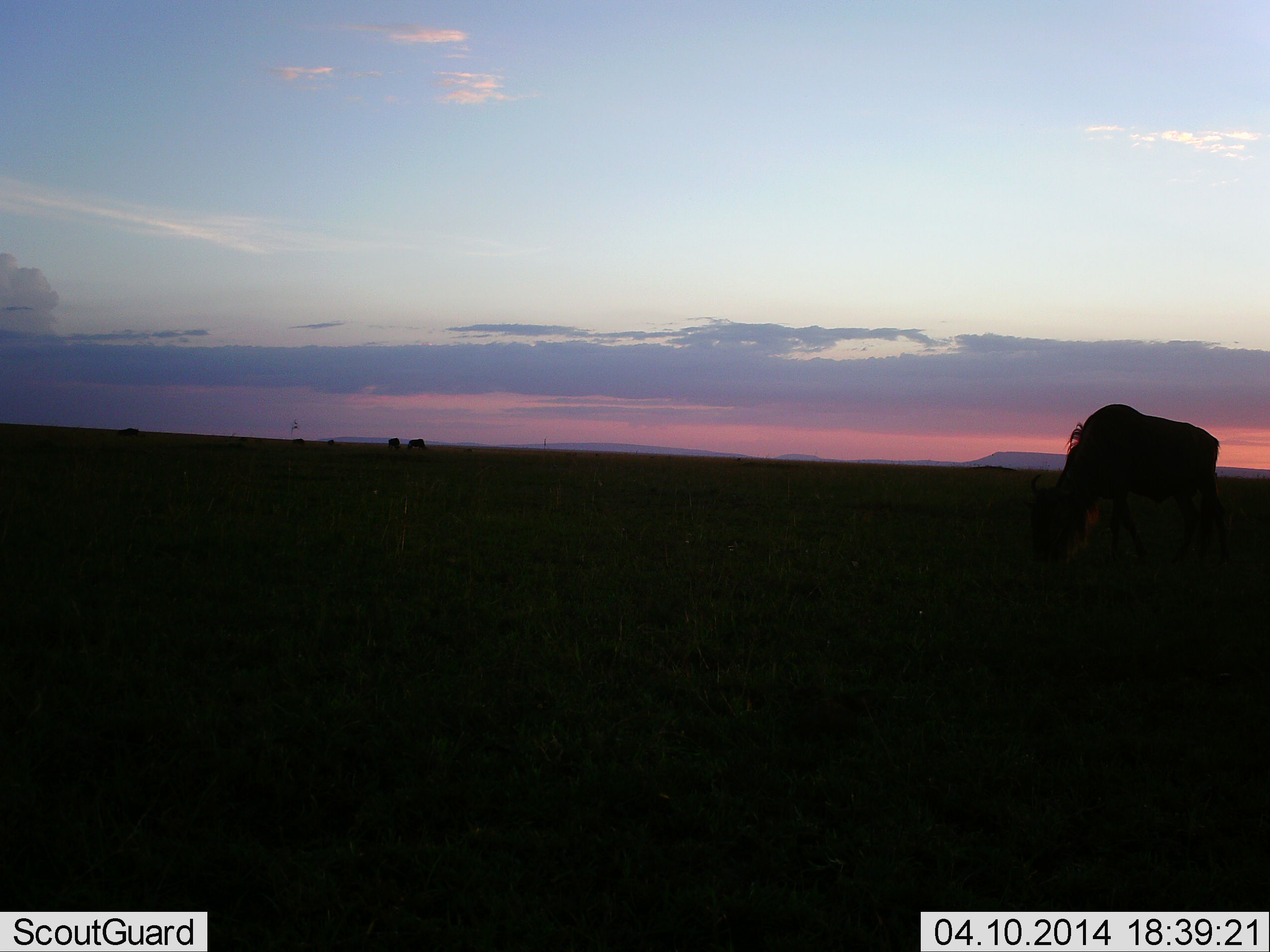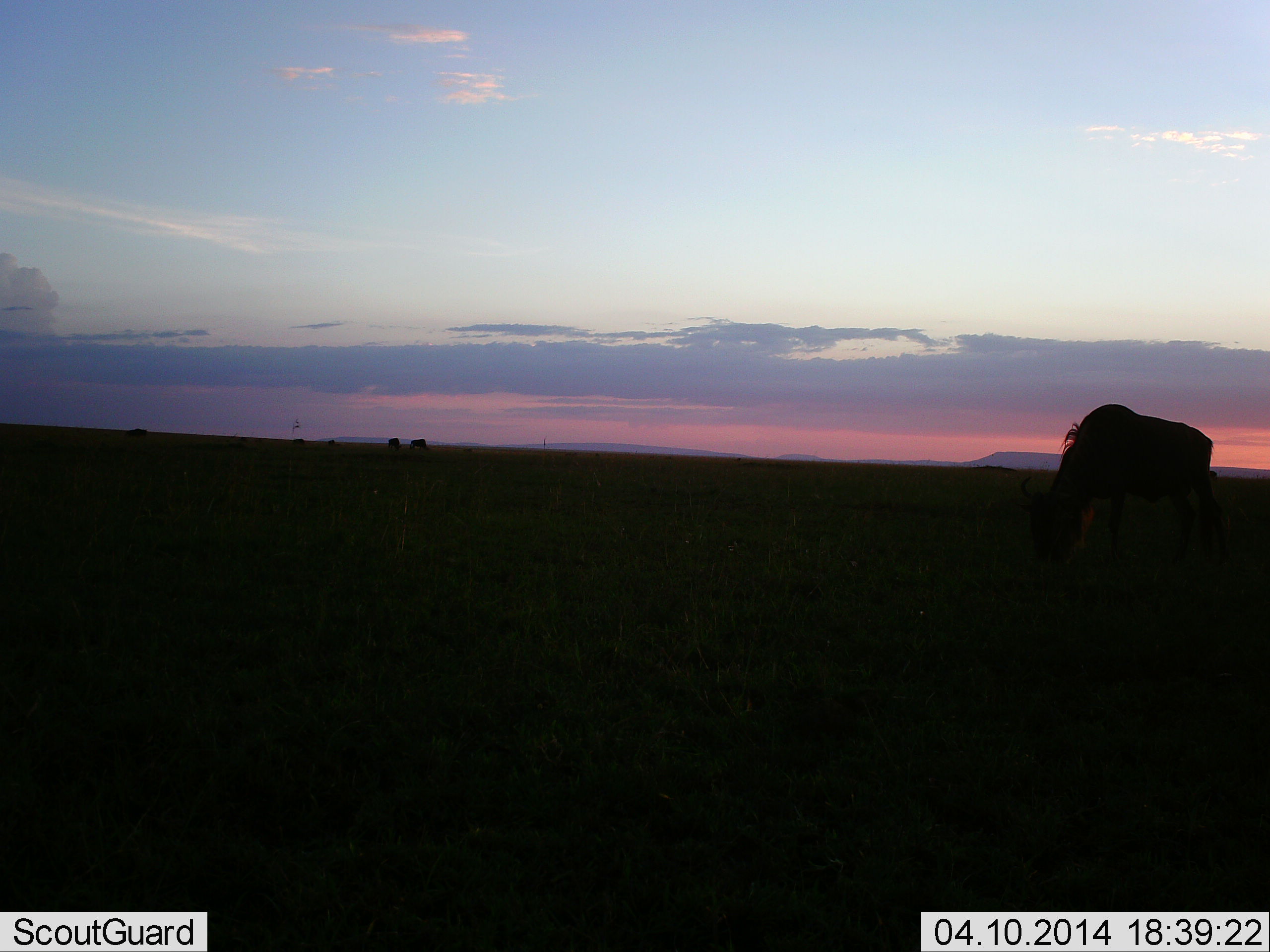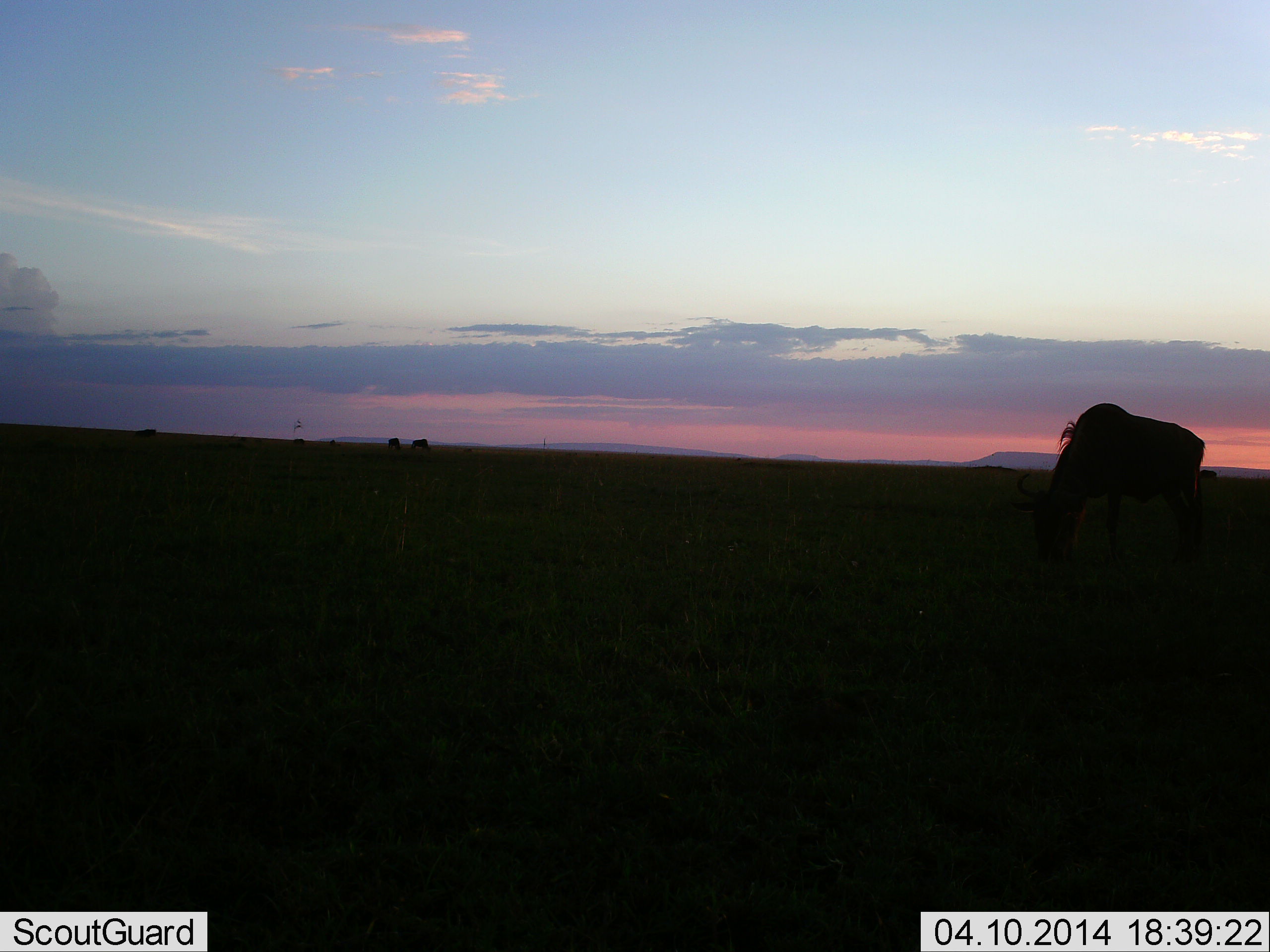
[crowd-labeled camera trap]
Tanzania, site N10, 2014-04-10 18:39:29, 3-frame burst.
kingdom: Animalia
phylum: Chordata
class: Mammalia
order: Artiodactyla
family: Bovidae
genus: Connochaetes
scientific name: Connochaetes taurinus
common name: blue wildebeest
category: wildebeest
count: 4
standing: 20%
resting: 0%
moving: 10%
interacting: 0%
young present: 0%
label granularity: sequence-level